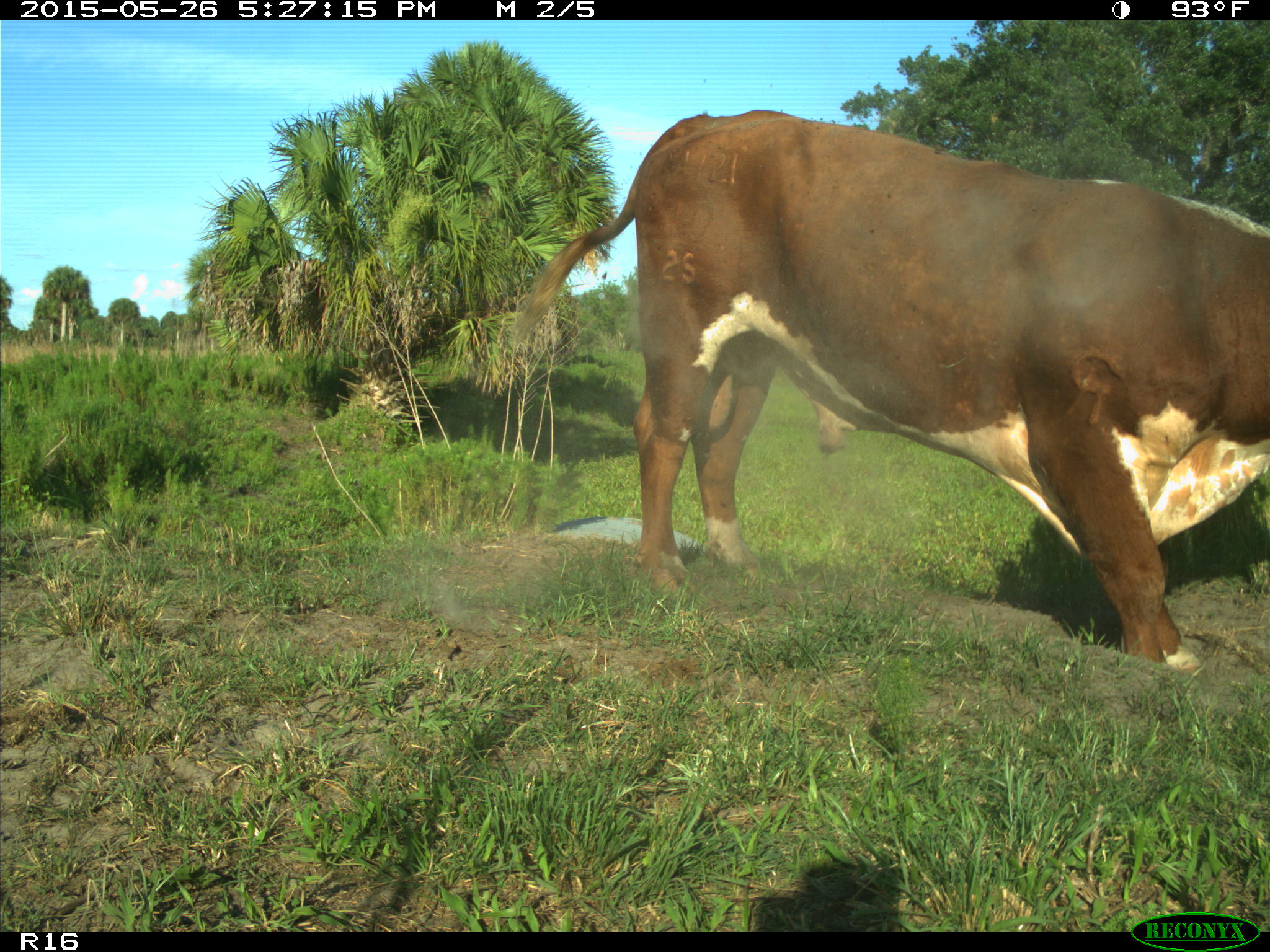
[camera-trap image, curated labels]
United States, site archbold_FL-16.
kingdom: Animalia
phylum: Chordata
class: Mammalia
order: Artiodactyla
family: Bovidae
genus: Bos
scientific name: Bos taurus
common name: domestic cow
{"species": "Bos taurus (domestic cow)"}